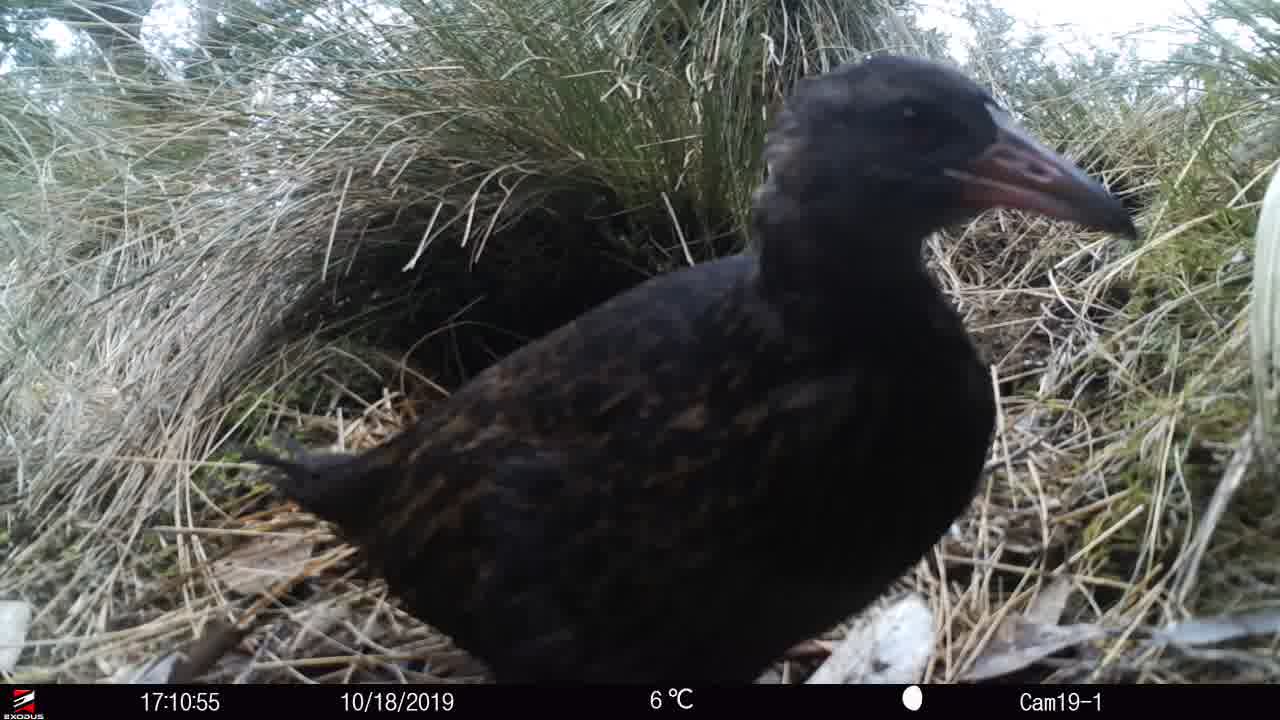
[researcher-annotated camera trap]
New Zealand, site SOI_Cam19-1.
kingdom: Animalia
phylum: Chordata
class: Aves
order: Gruiformes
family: Rallidae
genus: Gallirallus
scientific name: Gallirallus australis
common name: weka